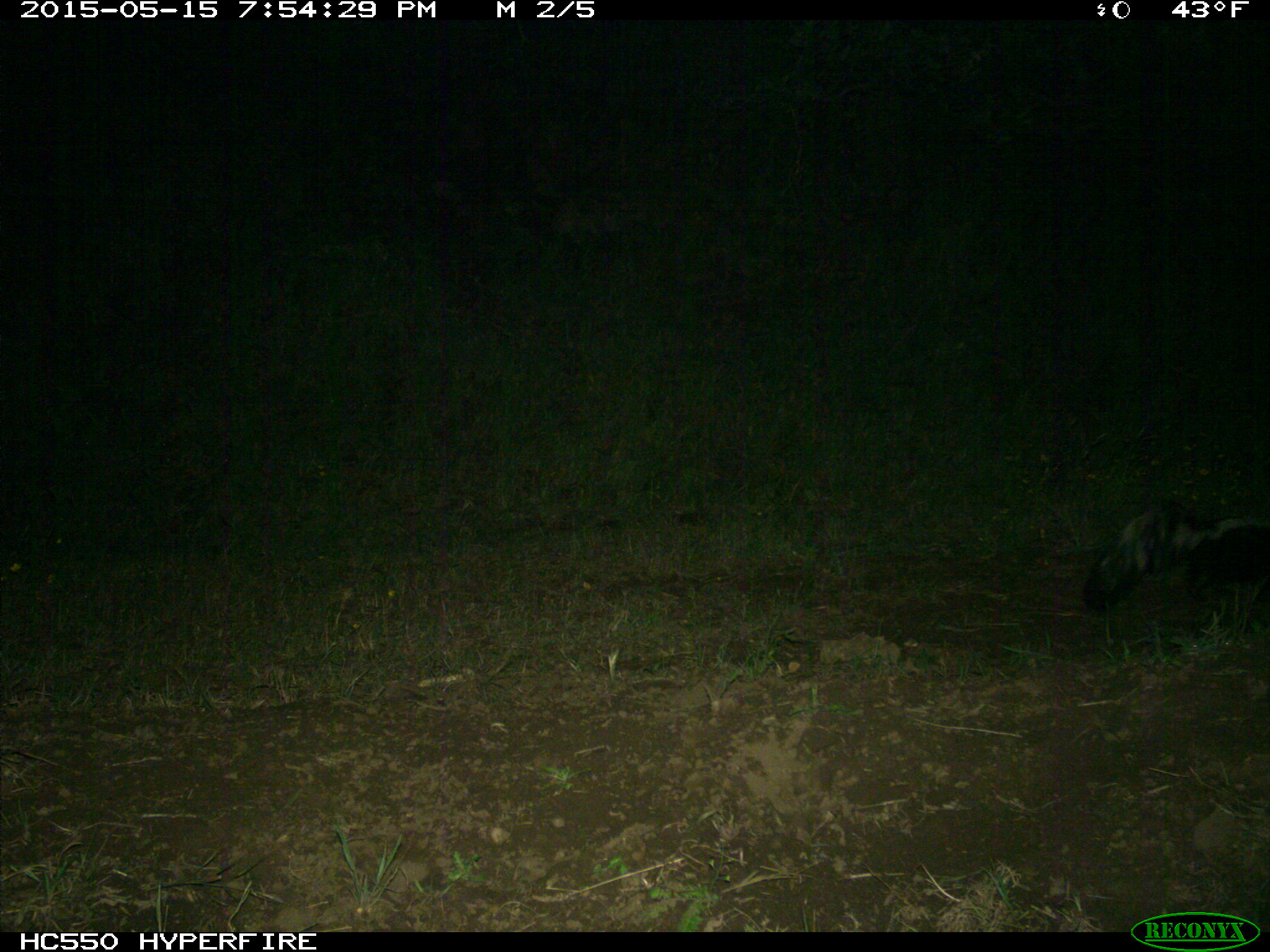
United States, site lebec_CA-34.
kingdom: Animalia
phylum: Chordata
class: Mammalia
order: Carnivora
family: Mephitidae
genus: Mephitis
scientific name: Mephitis mephitis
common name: striped skunk